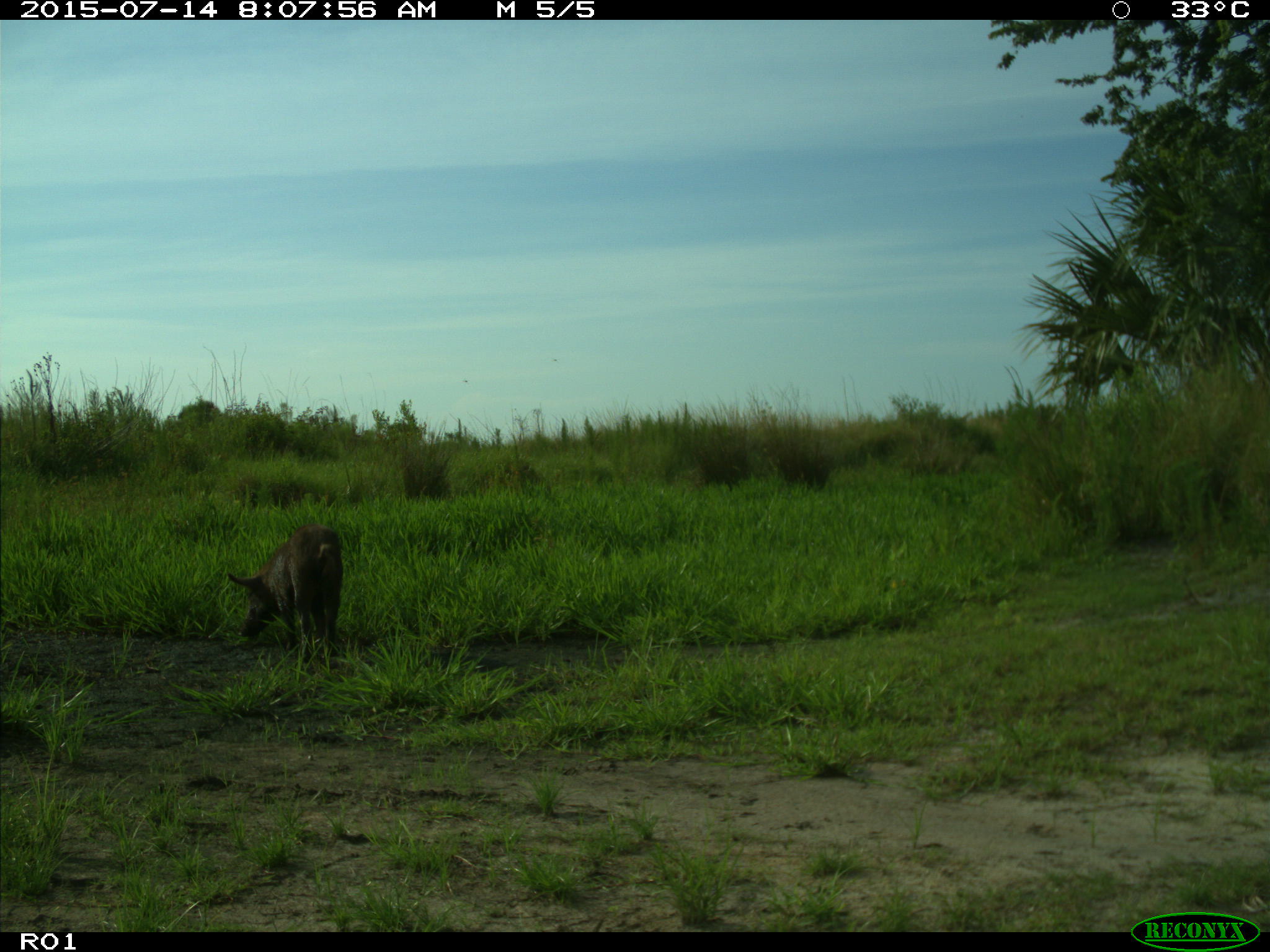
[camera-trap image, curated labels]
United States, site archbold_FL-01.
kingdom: Animalia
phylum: Chordata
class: Mammalia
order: Artiodactyla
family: Suidae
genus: Sus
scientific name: Sus scrofa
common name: wild boar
Sus scrofa (wild boar).